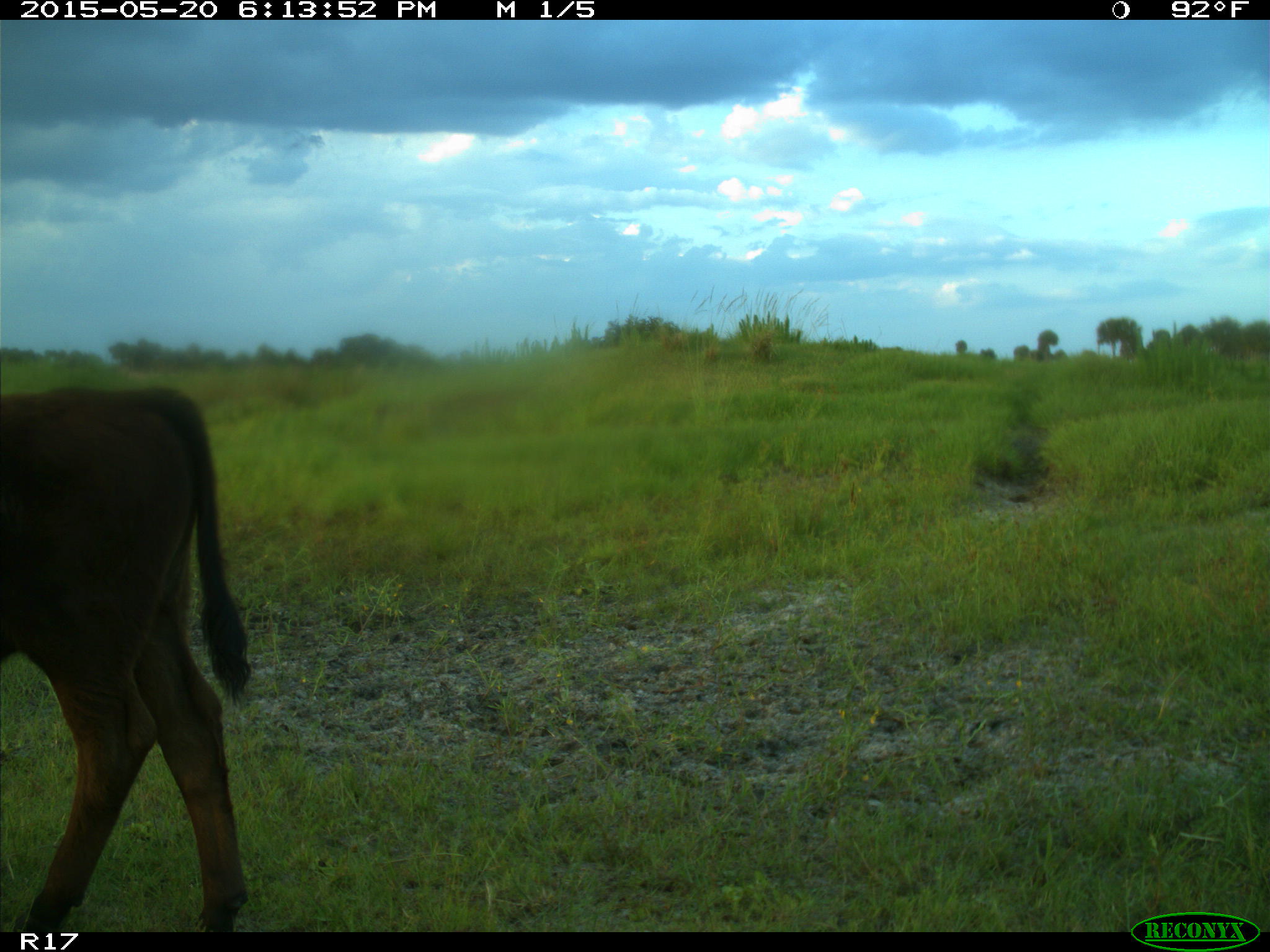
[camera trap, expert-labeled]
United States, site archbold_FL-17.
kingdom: Animalia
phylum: Chordata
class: Mammalia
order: Artiodactyla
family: Bovidae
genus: Bos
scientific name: Bos taurus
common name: domestic cow